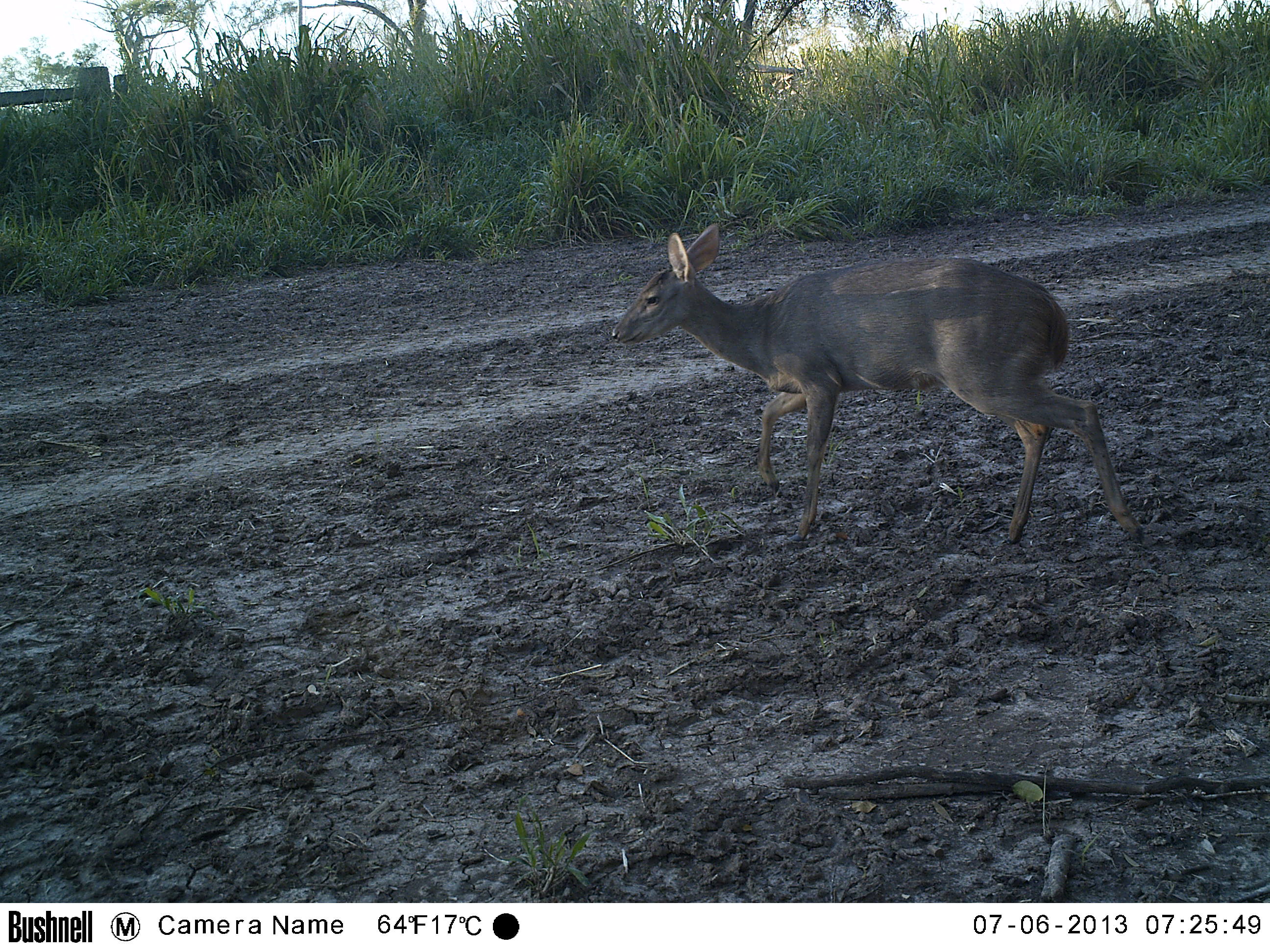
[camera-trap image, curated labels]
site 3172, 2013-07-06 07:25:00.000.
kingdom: Animalia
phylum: Chordata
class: Mammalia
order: Artiodactyla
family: Cervidae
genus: Mazama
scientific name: Mazama gouazoubira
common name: gray brocket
Mazama gouazoubira (gray brocket), count 1.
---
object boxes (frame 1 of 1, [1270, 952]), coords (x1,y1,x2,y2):
mazama gouazoubira: (608,225,1144,542)